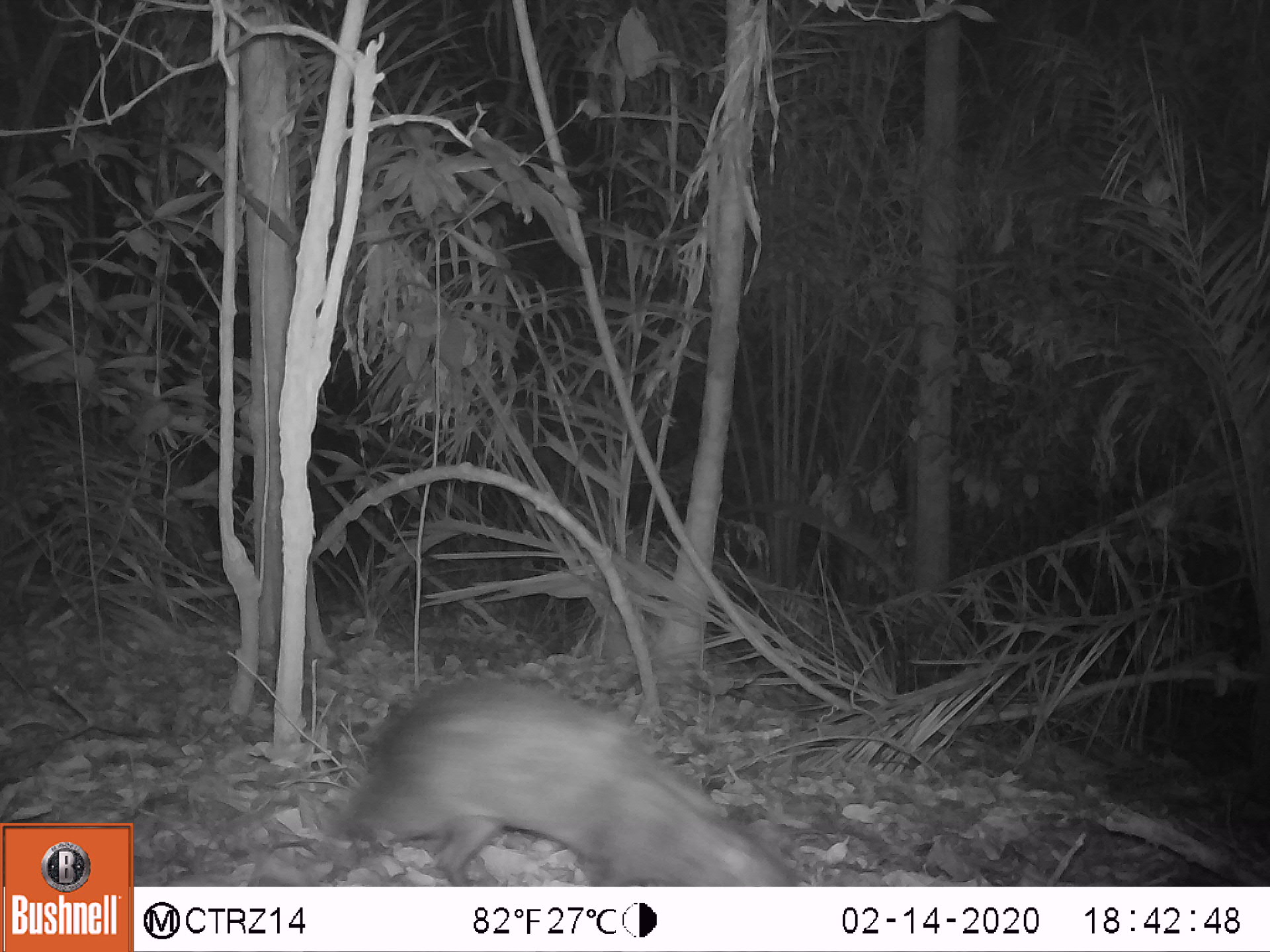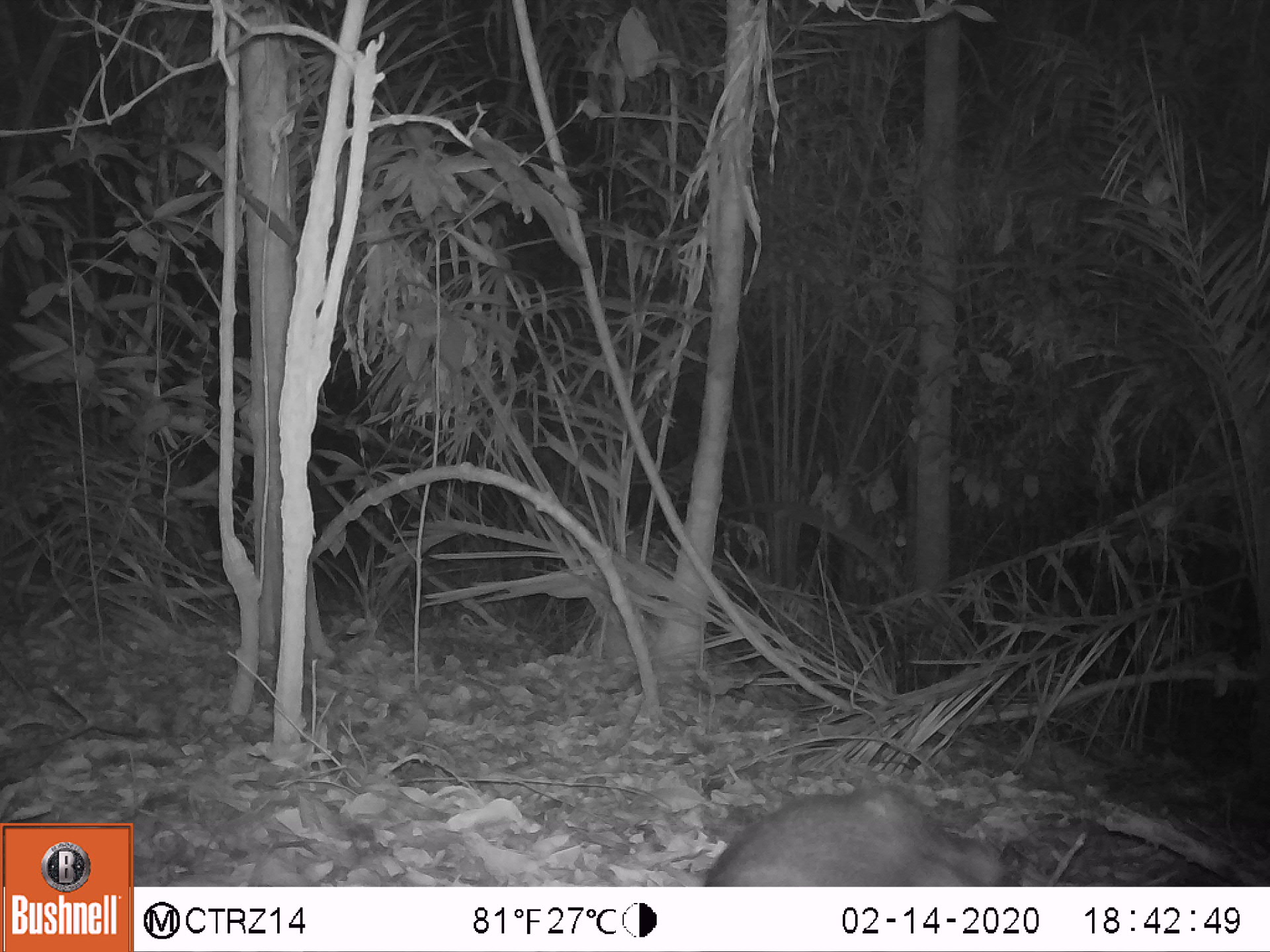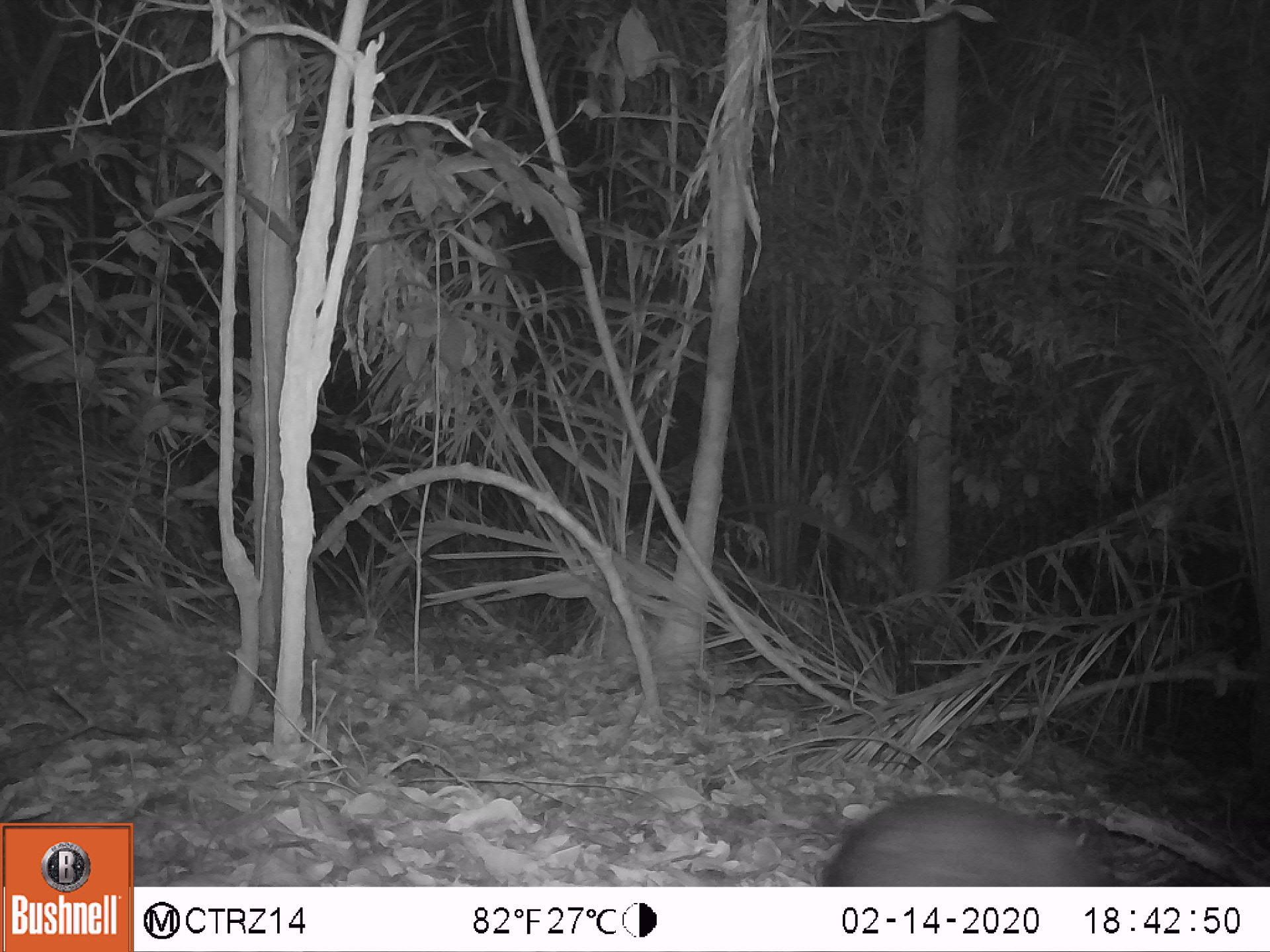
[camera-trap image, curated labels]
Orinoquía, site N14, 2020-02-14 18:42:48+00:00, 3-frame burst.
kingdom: Animalia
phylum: Chordata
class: Mammalia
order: Rodentia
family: Dasyproctidae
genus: Dasyprocta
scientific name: Dasyprocta fuliginosa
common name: black agouti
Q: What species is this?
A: Black agouti (Dasyprocta fuliginosa).